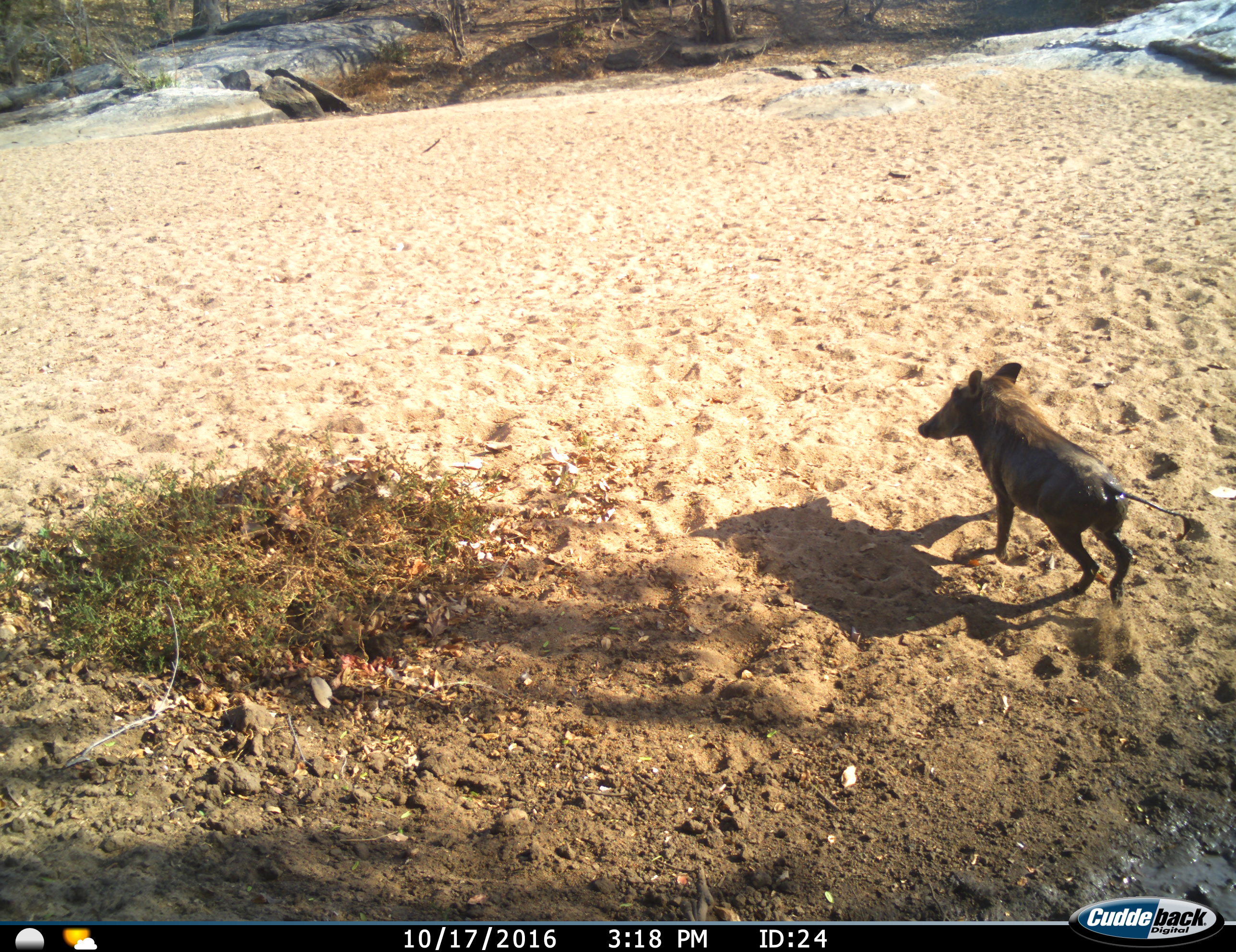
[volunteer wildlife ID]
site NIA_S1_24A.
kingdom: Animalia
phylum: Chordata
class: Mammalia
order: Artiodactyla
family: Suidae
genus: Phacochoerus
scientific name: Phacochoerus africanus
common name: warthog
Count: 1.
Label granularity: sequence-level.